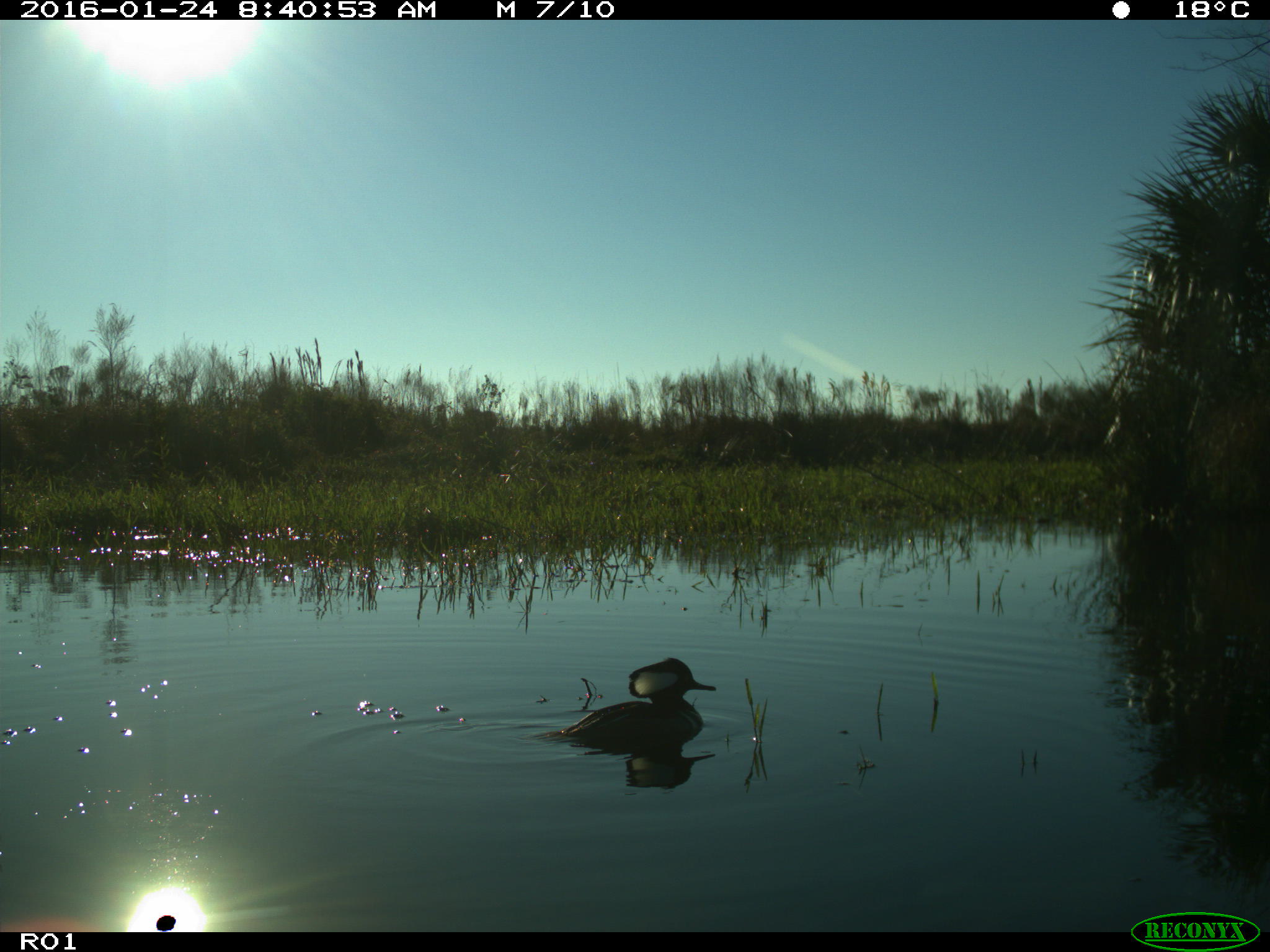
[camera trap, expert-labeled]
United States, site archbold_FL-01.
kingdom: Animalia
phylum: Chordata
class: Aves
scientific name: Aves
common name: birds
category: unidentified bird